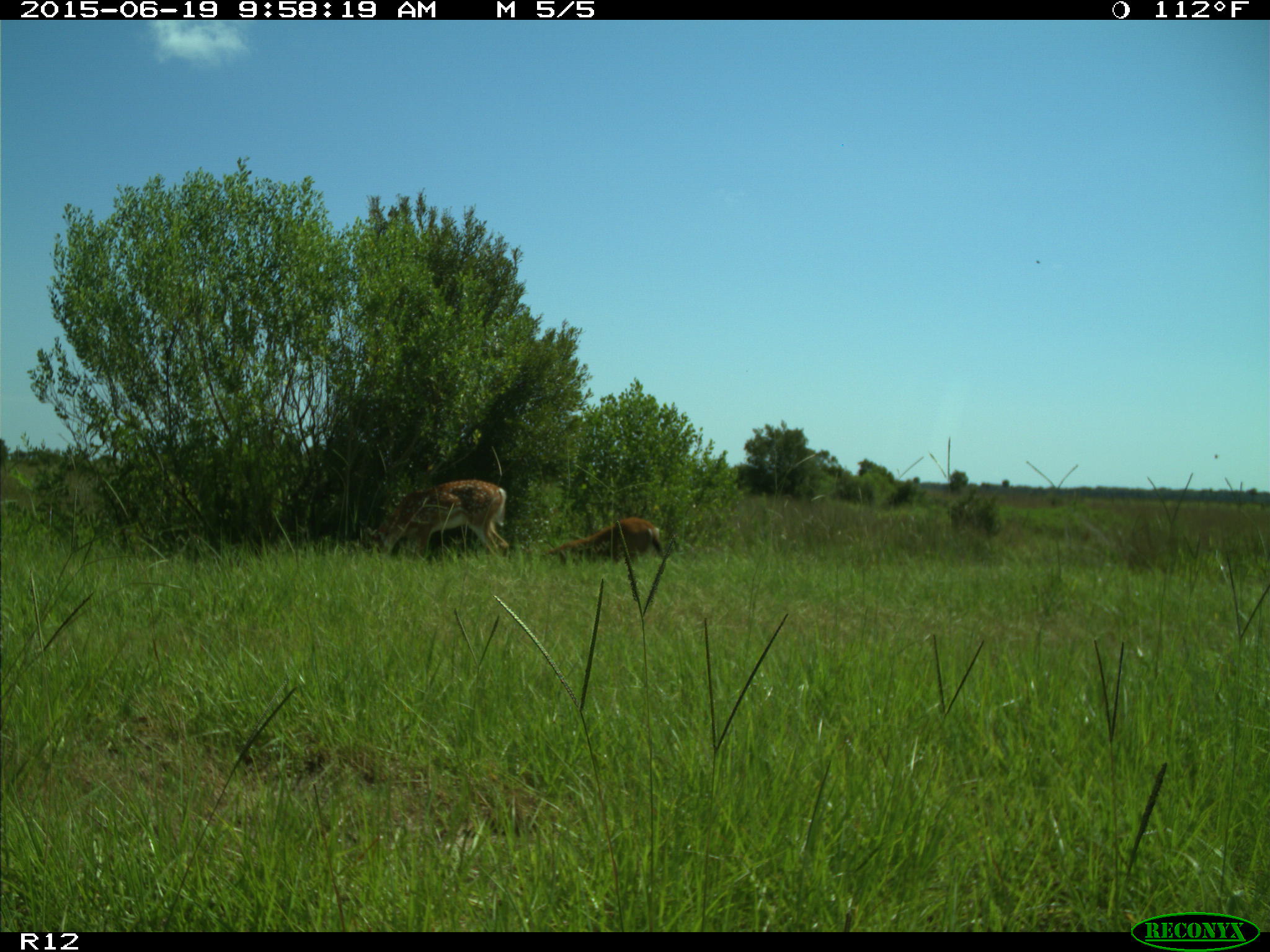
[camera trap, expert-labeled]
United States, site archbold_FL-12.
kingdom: Animalia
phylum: Chordata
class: Mammalia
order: Artiodactyla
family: Cervidae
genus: Odocoileus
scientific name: Odocoileus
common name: deer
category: unidentified deer